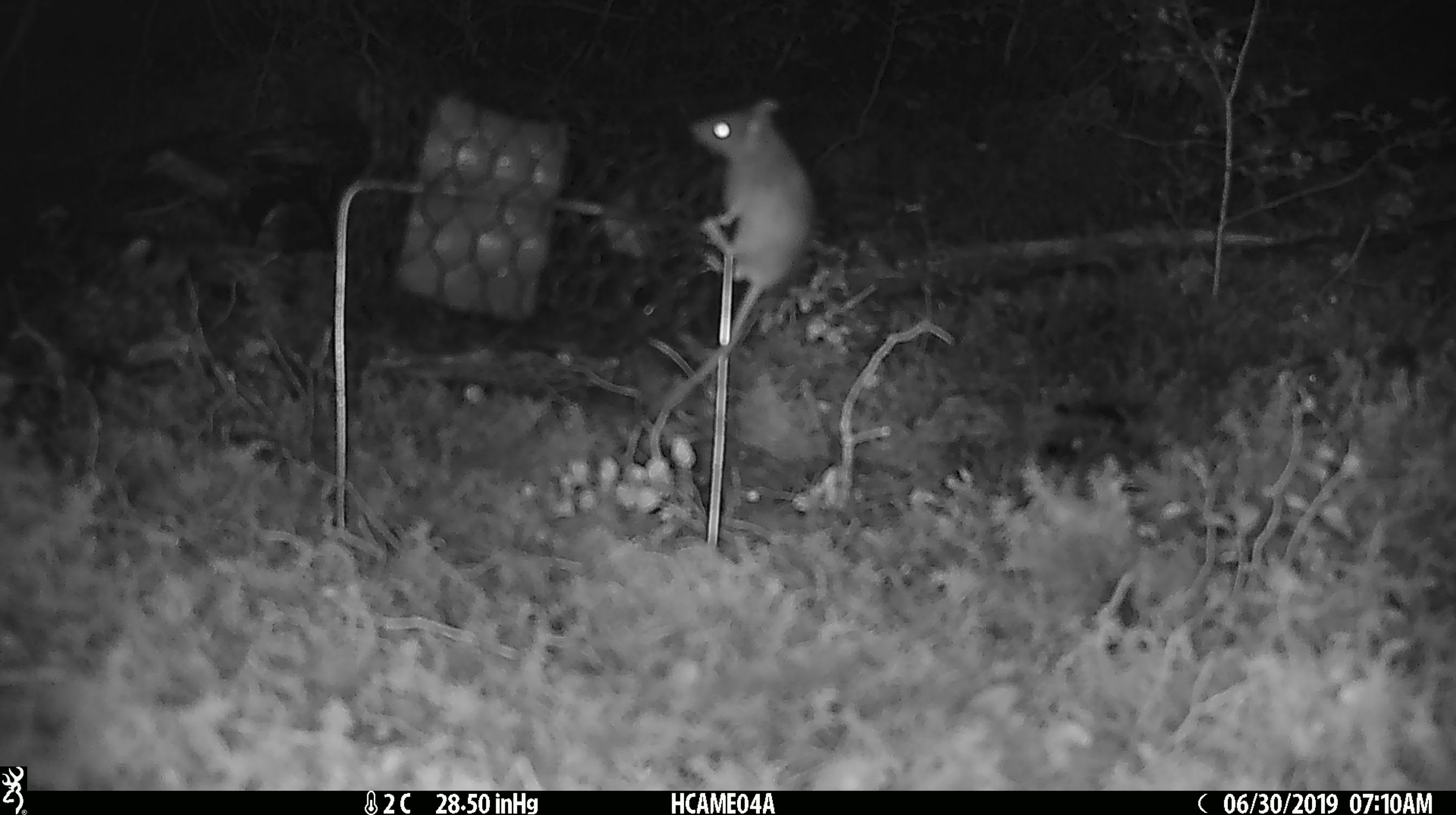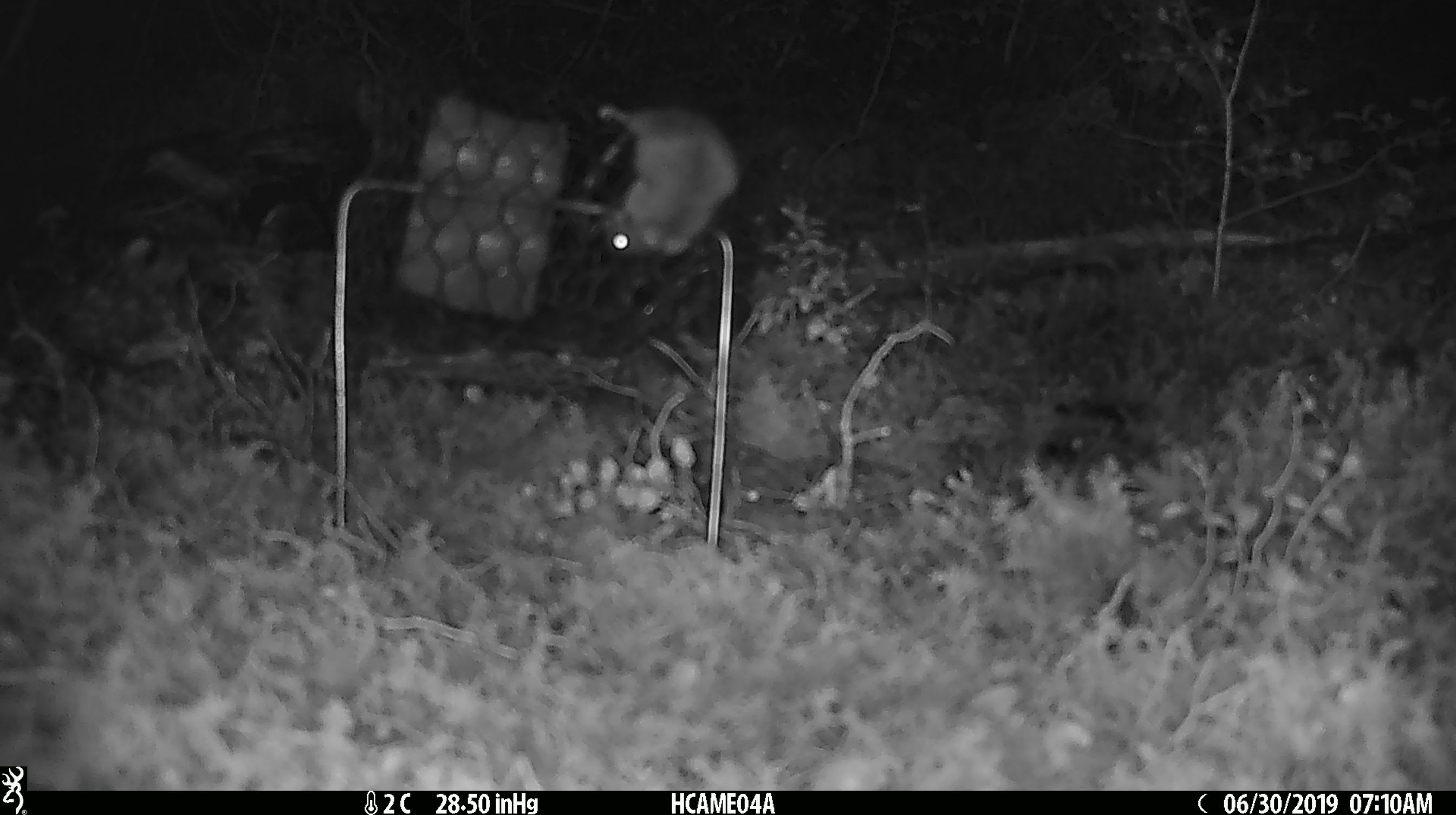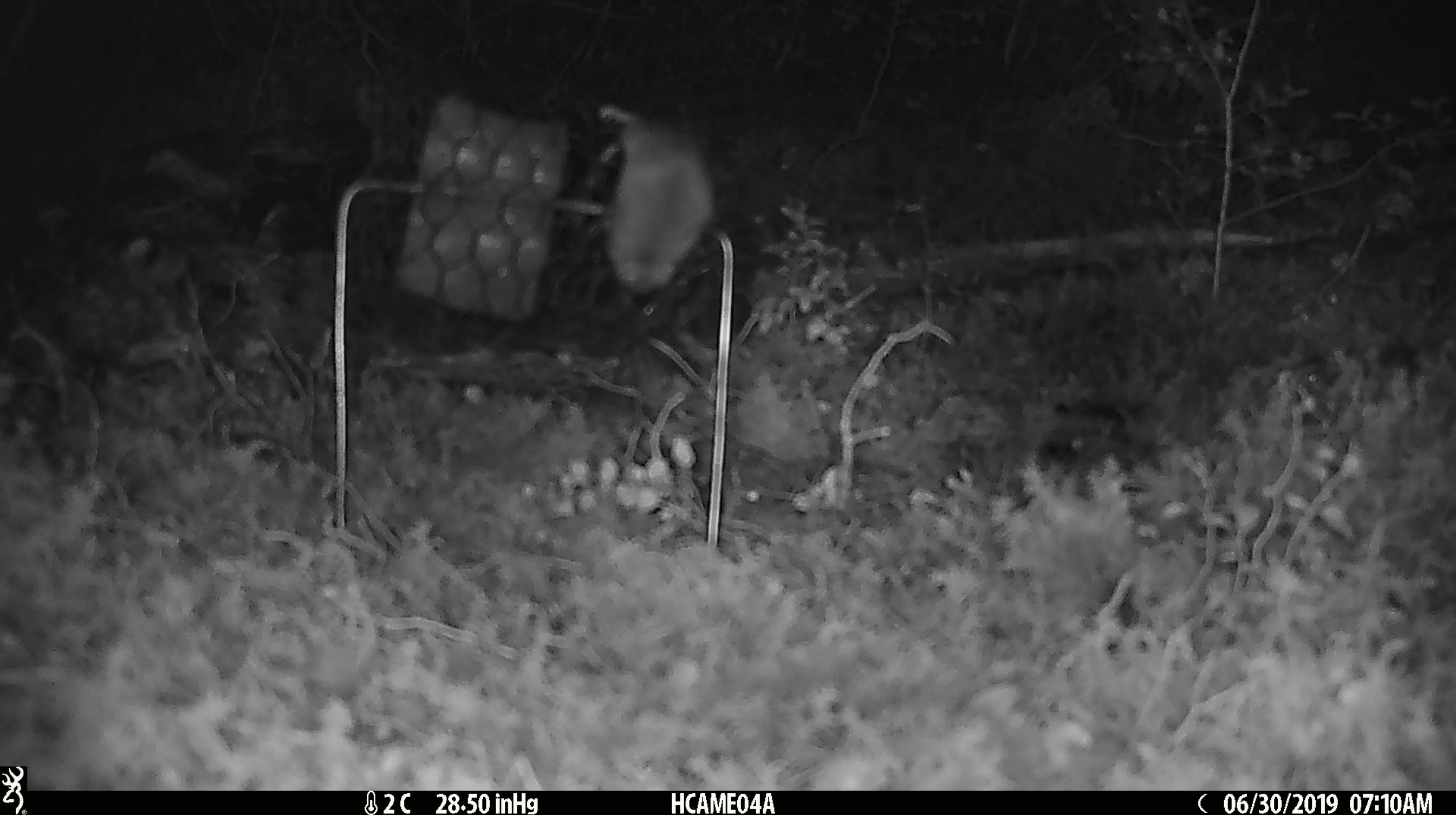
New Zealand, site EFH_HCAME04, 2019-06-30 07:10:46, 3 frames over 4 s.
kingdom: Animalia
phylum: Chordata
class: Mammalia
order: Rodentia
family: Muridae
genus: Mus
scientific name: Mus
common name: mouse